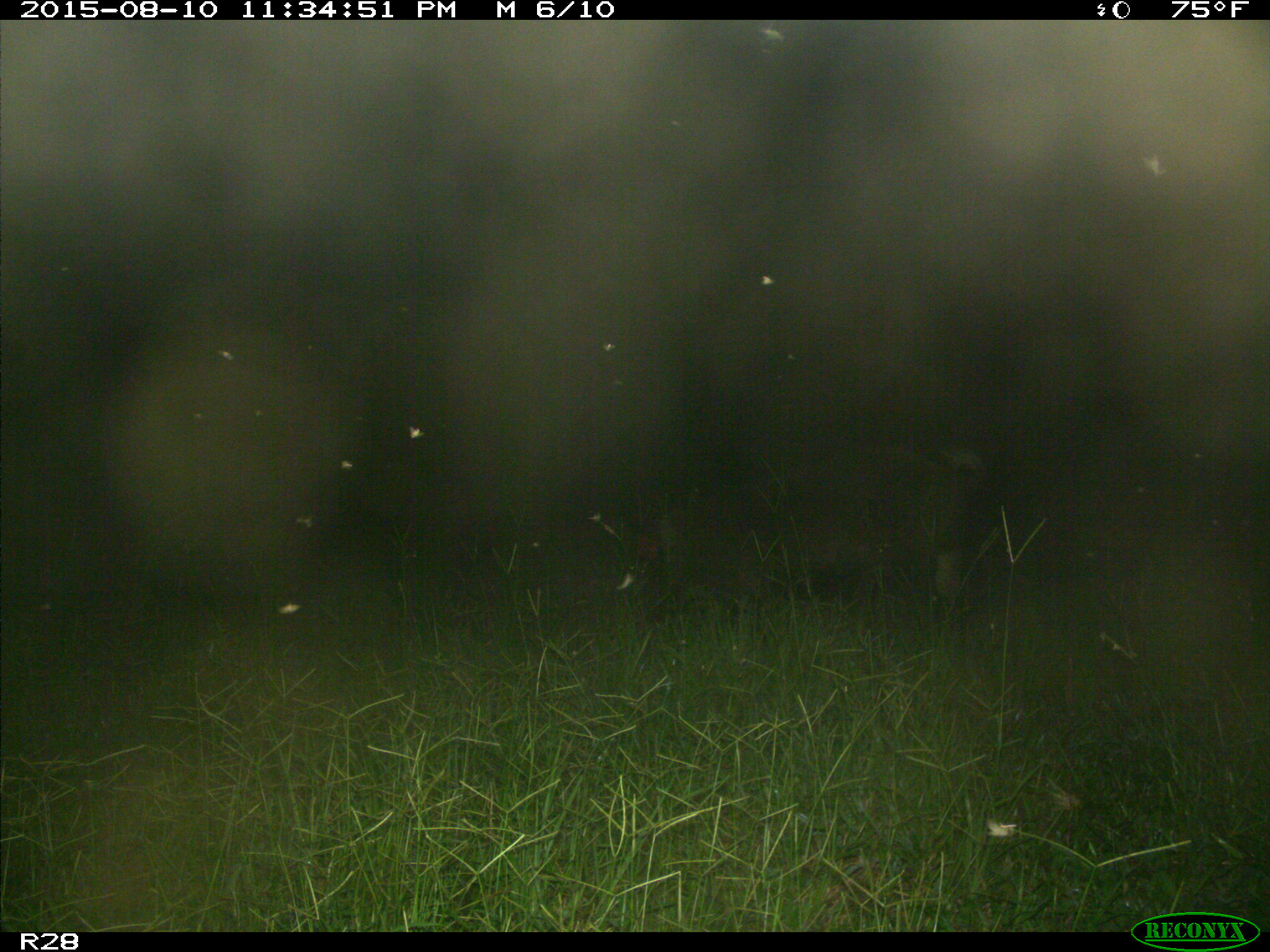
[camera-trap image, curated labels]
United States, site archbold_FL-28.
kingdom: Animalia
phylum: Chordata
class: Mammalia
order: Artiodactyla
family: Suidae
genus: Sus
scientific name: Sus scrofa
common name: wild boar